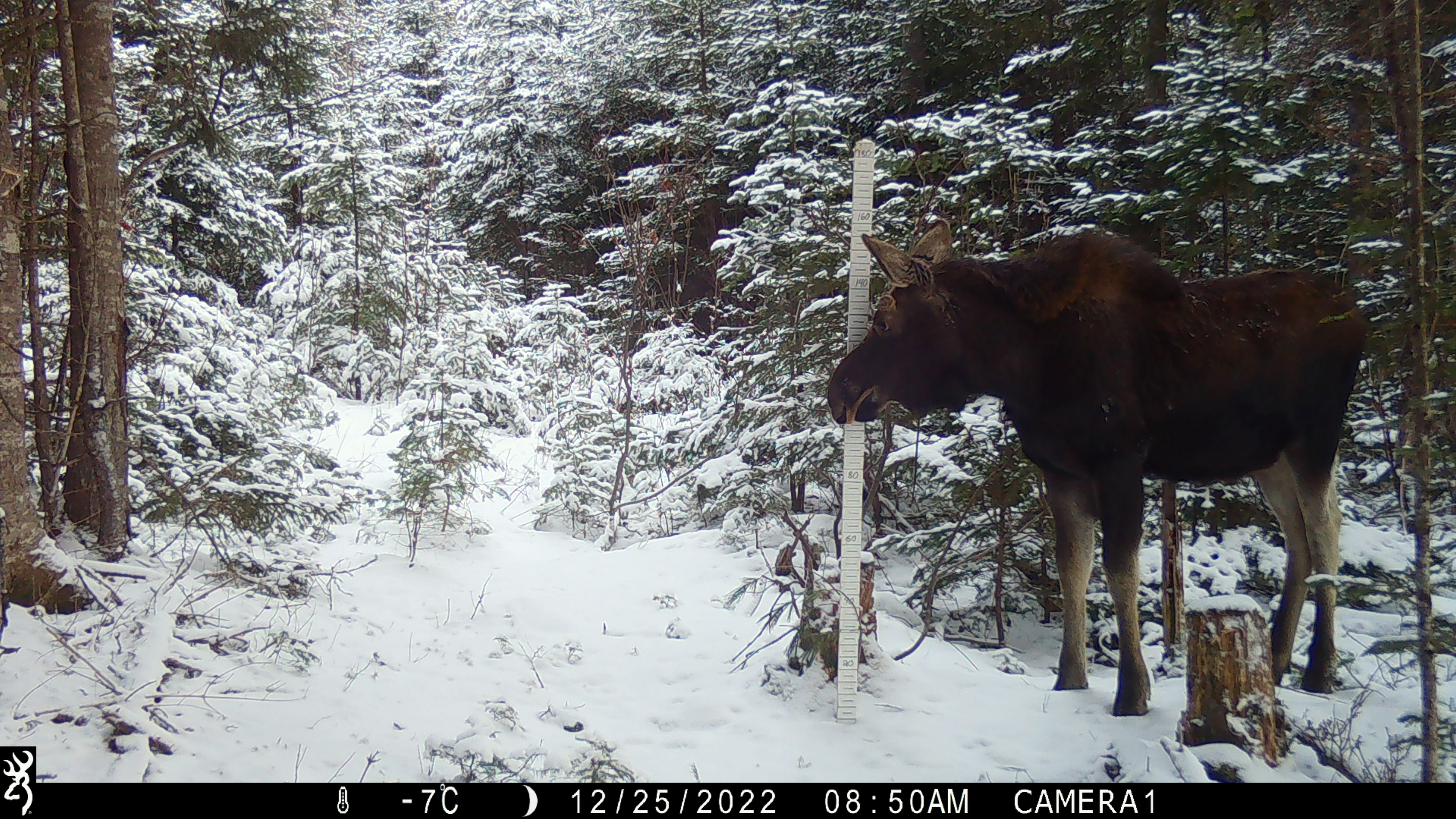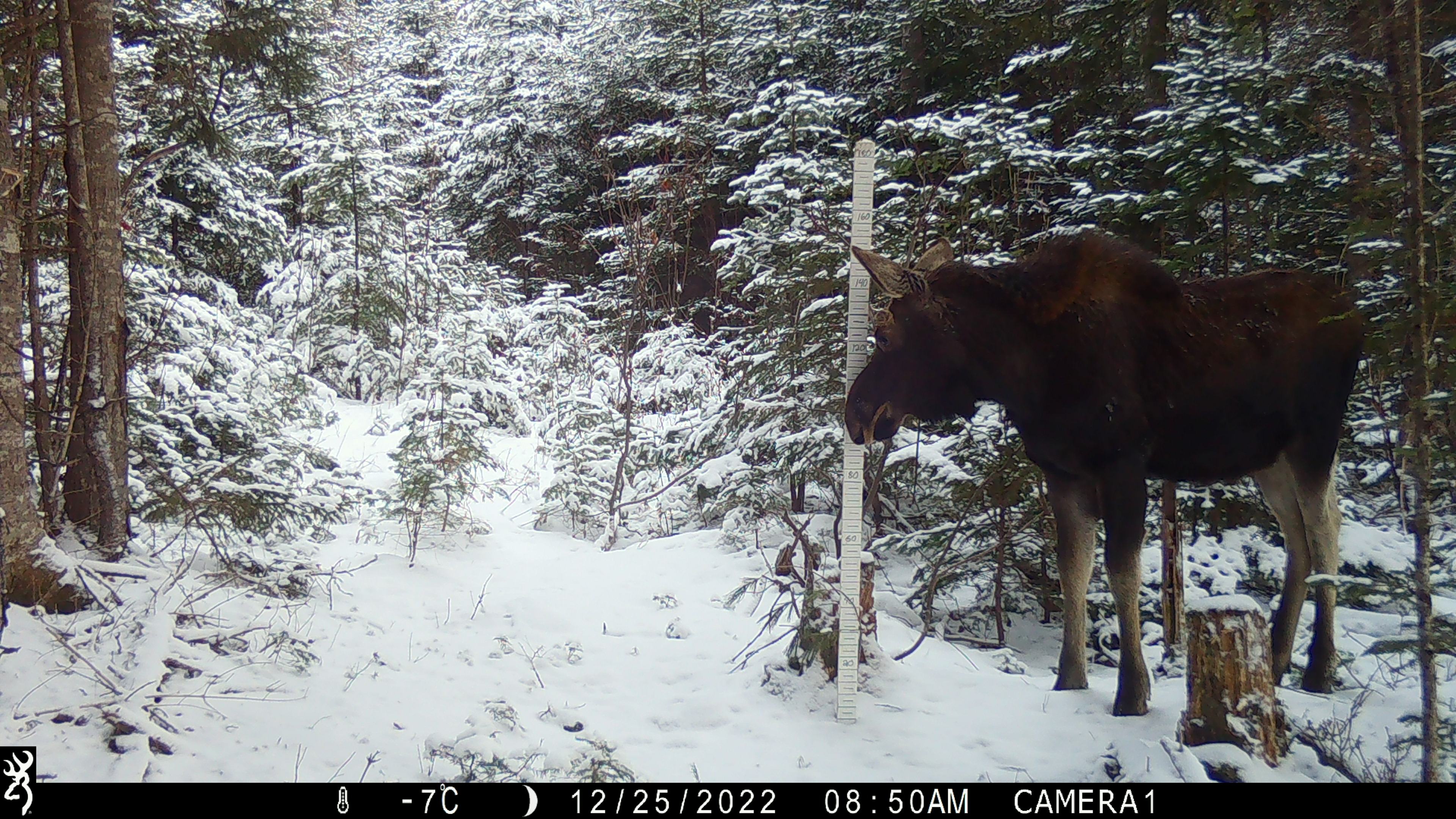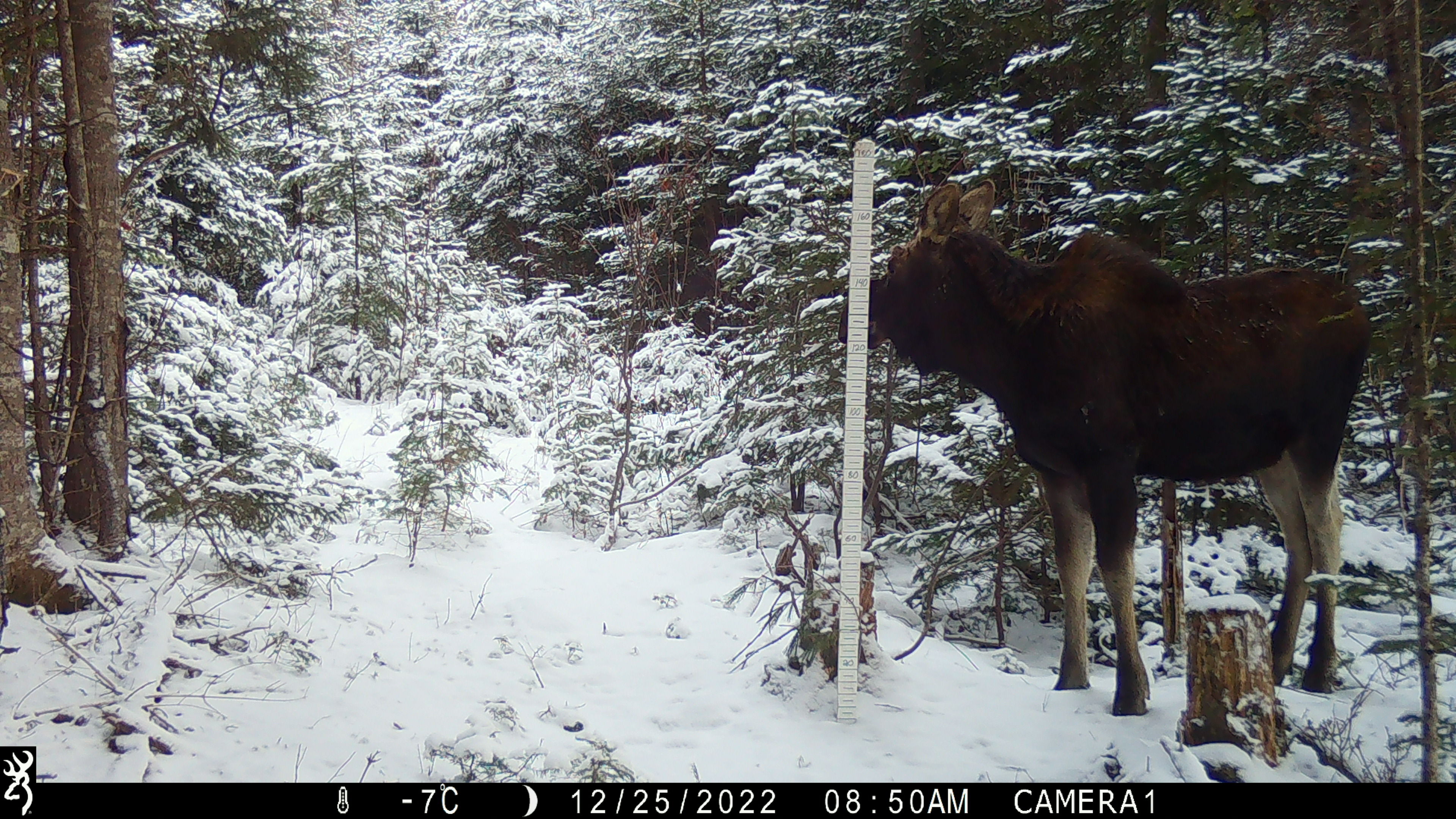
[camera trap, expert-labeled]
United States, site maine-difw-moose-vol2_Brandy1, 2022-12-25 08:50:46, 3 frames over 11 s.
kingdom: Animalia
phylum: Chordata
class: Mammalia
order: Artiodactyla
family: Cervidae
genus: Alces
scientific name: Alces alces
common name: moose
Moose (Alces alces).